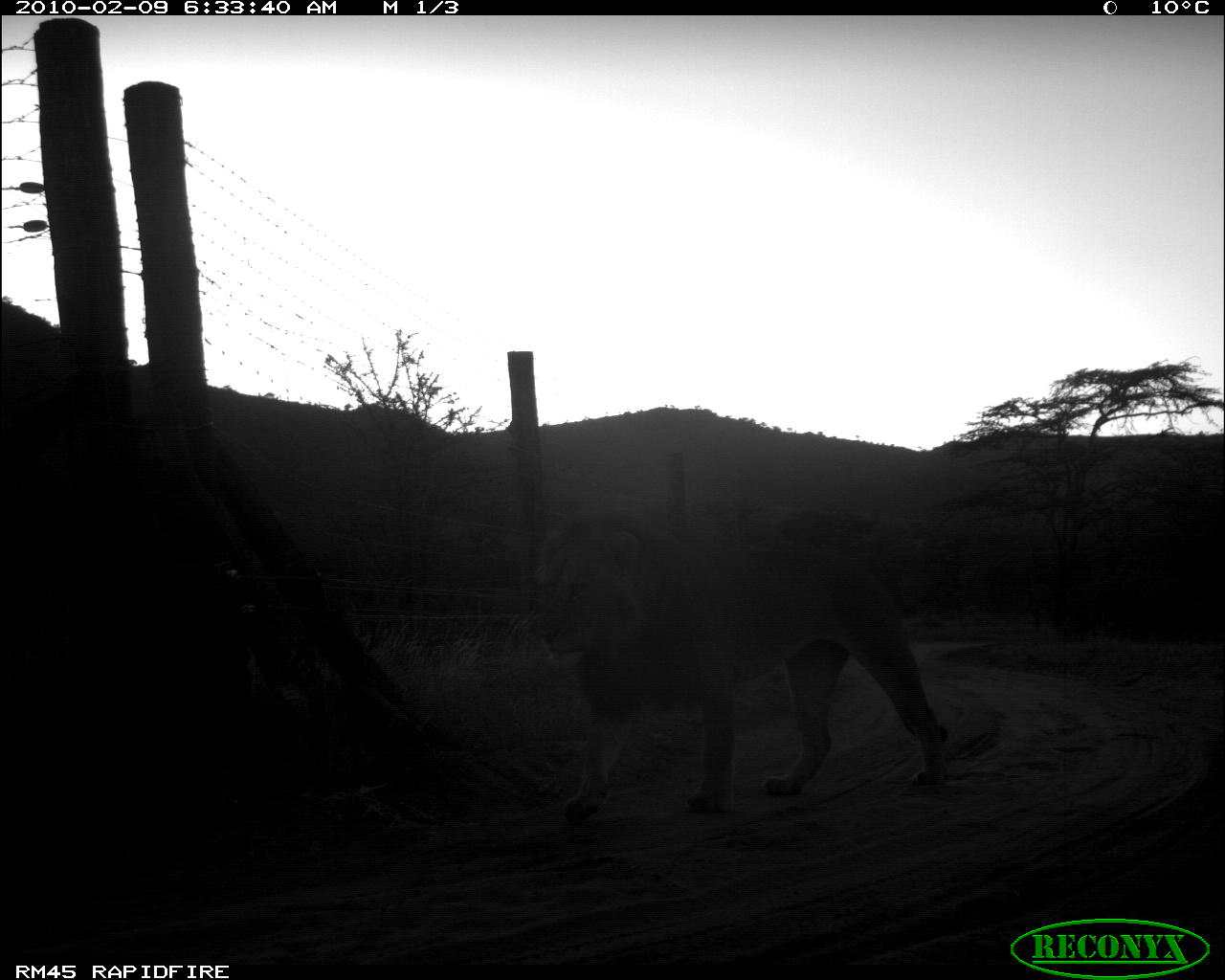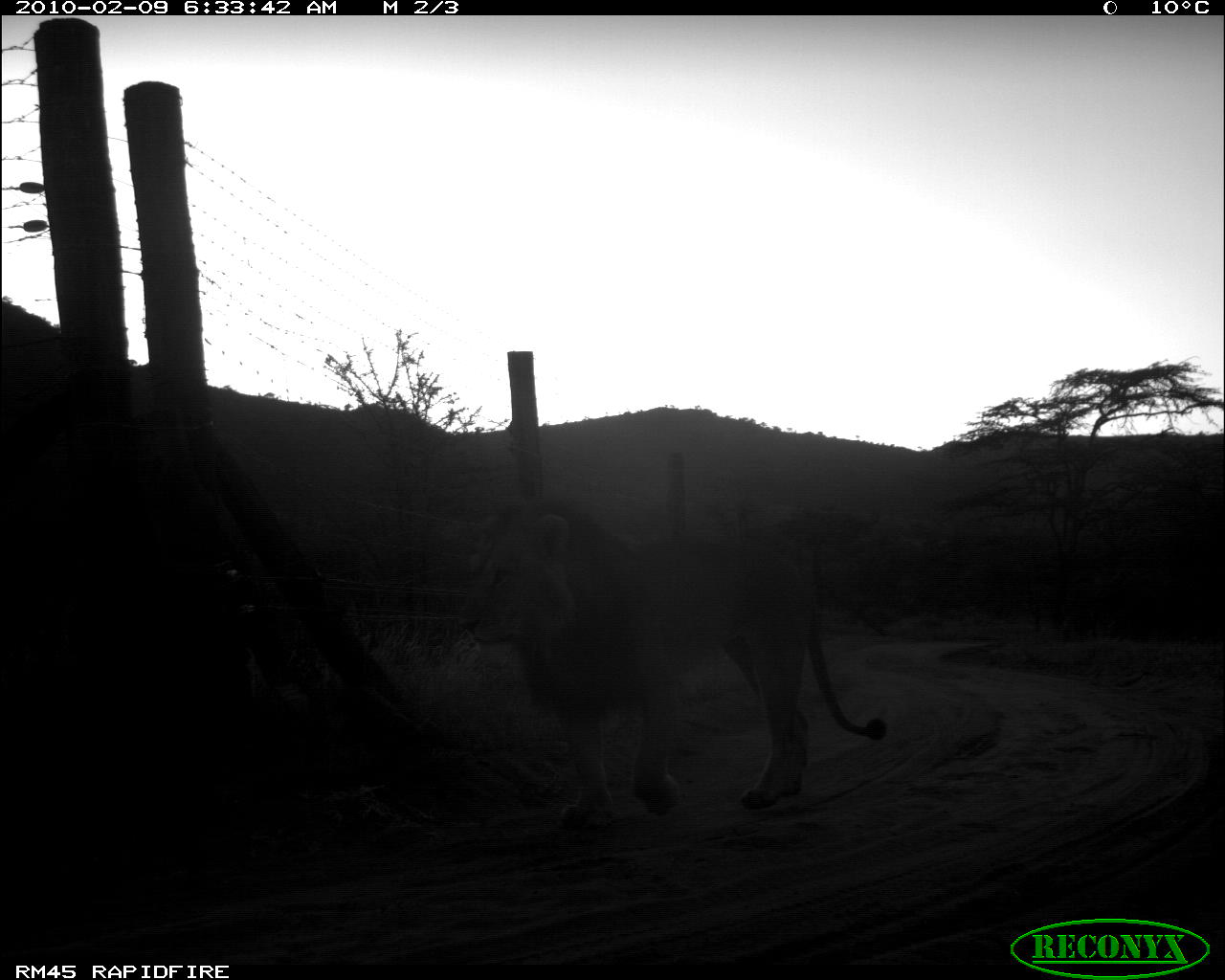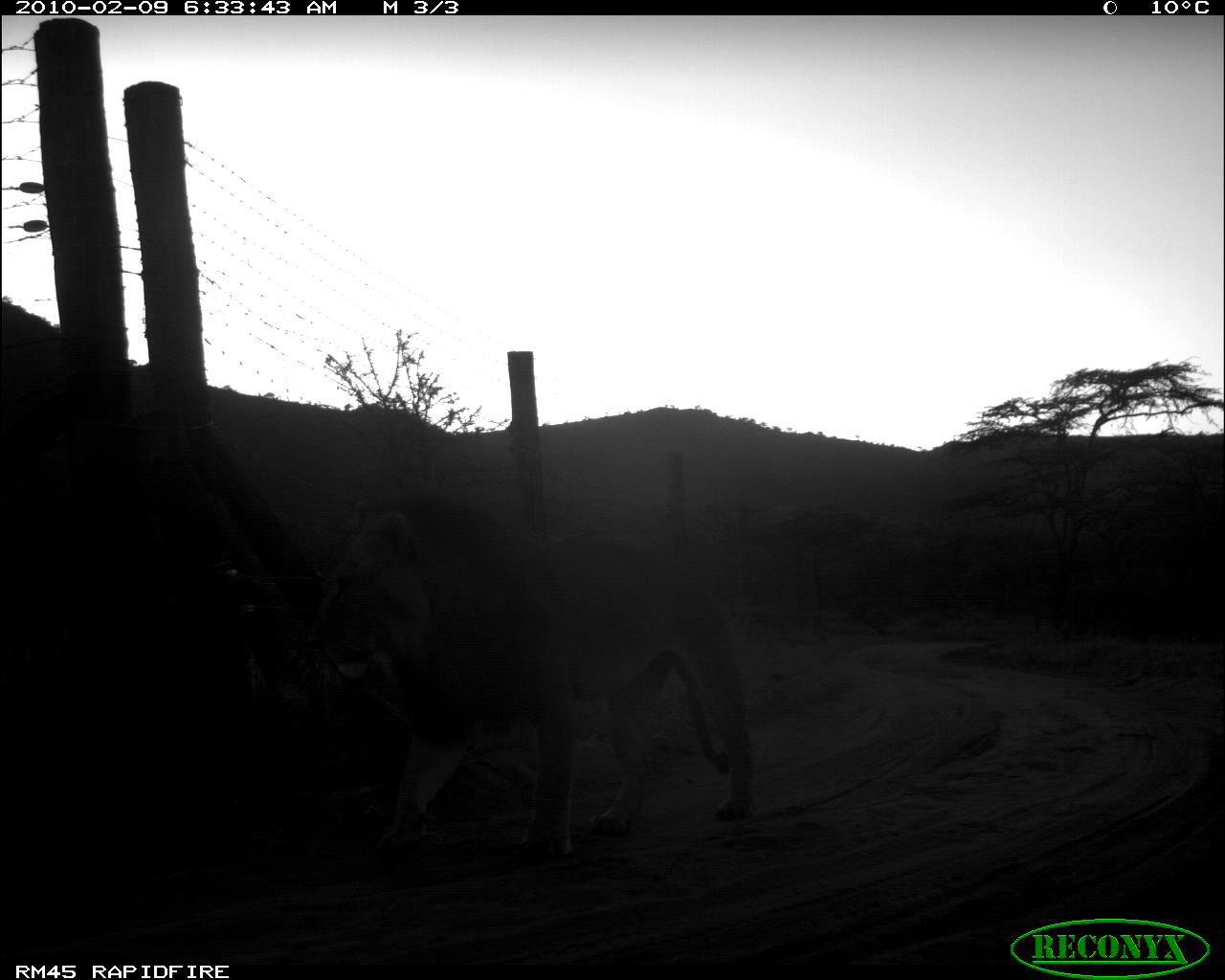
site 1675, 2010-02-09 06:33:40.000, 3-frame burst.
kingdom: Animalia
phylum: Chordata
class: Mammalia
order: Carnivora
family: Felidae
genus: Panthera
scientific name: Panthera leo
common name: lion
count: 1